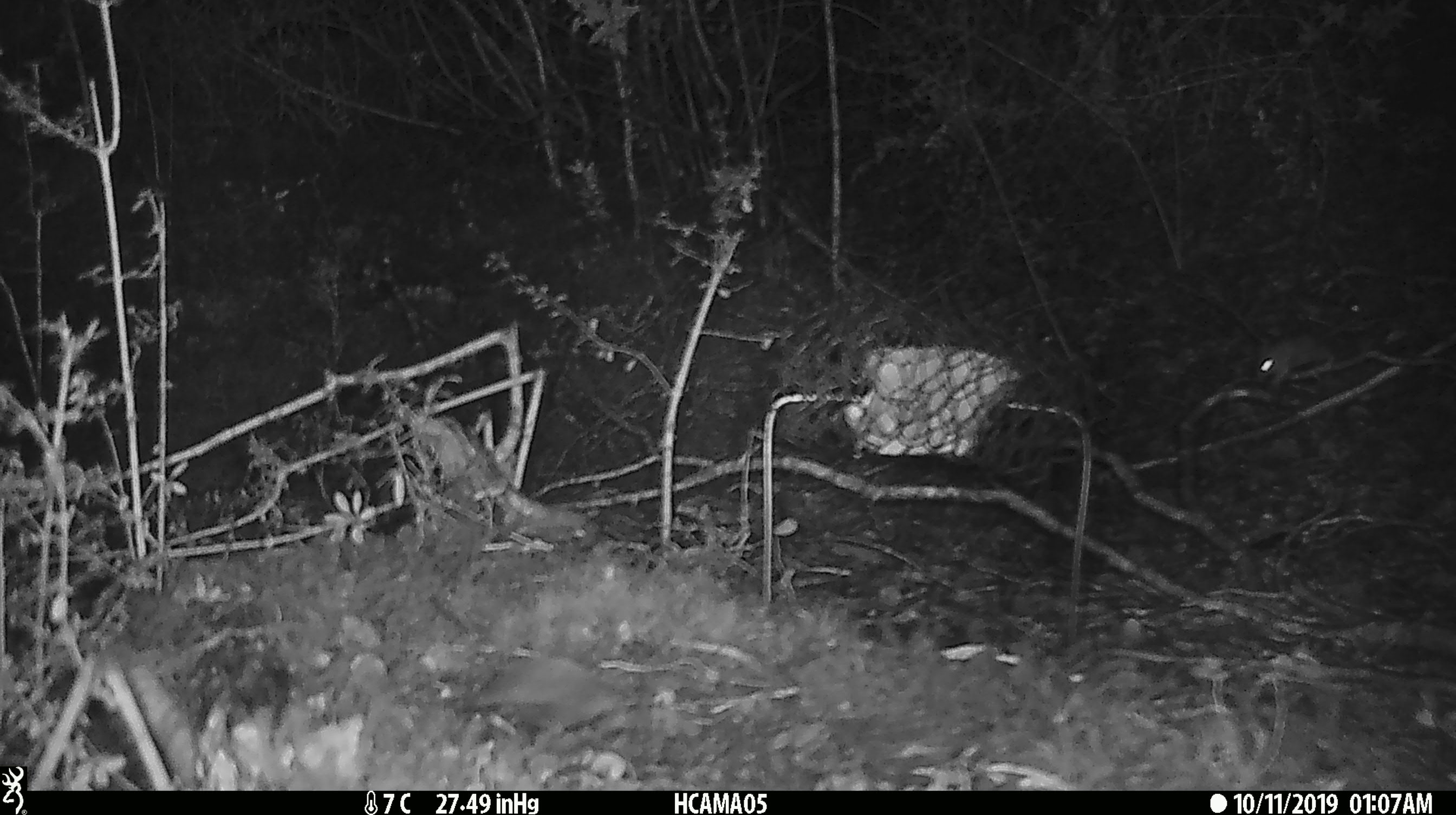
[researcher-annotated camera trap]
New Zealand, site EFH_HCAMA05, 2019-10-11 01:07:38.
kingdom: Animalia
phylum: Chordata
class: Mammalia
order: Rodentia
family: Muridae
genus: Mus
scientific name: Mus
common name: mouse